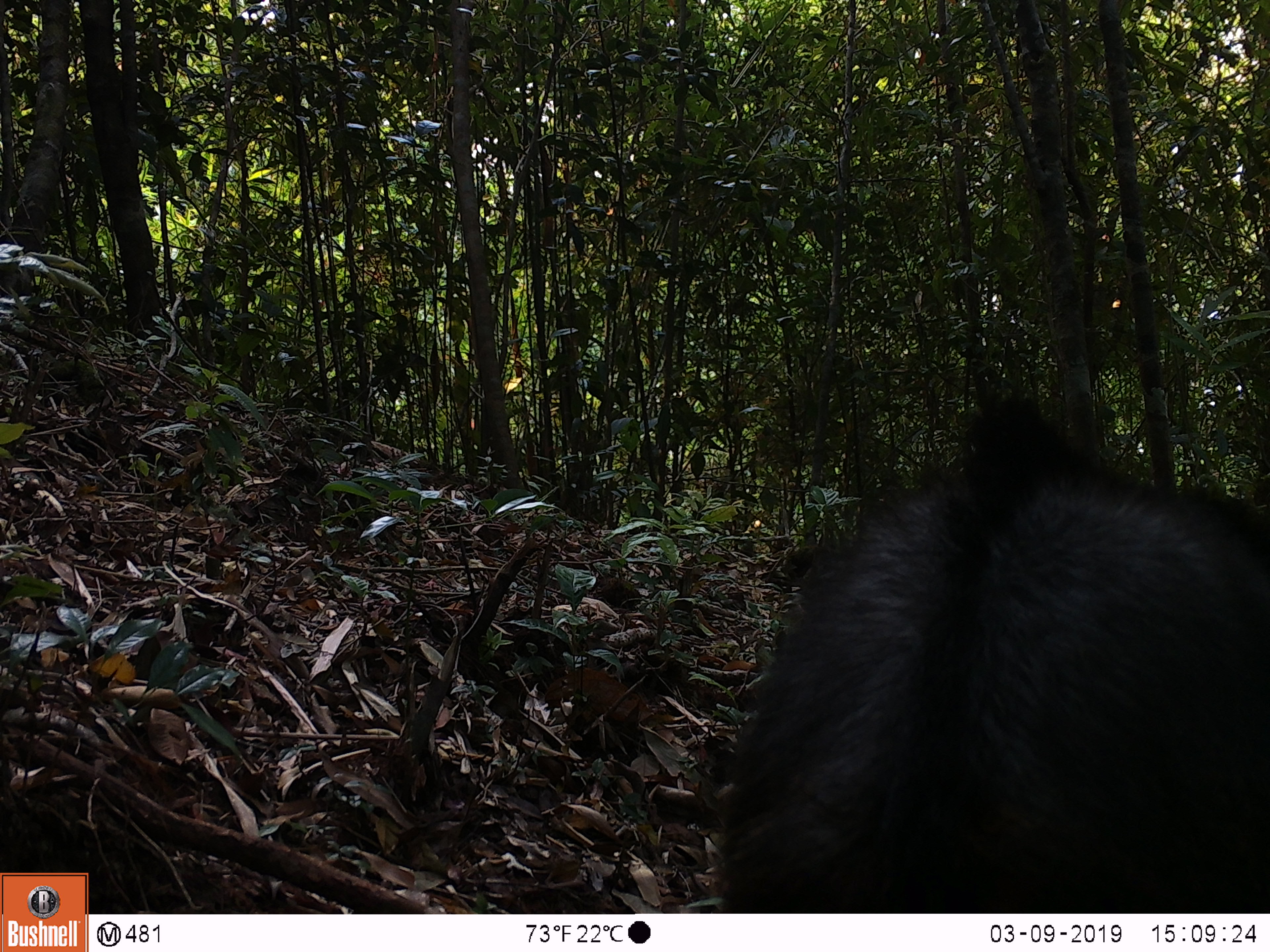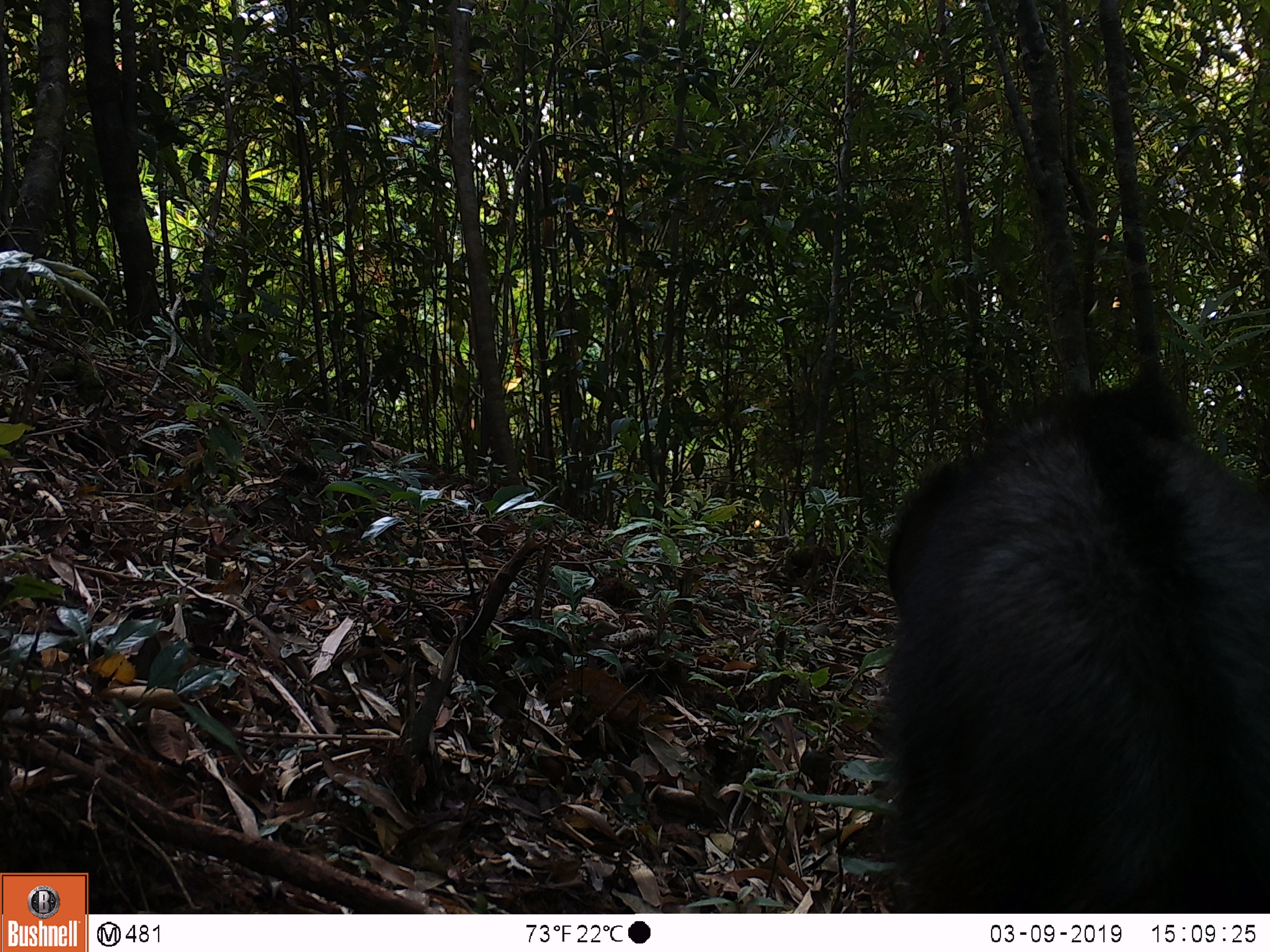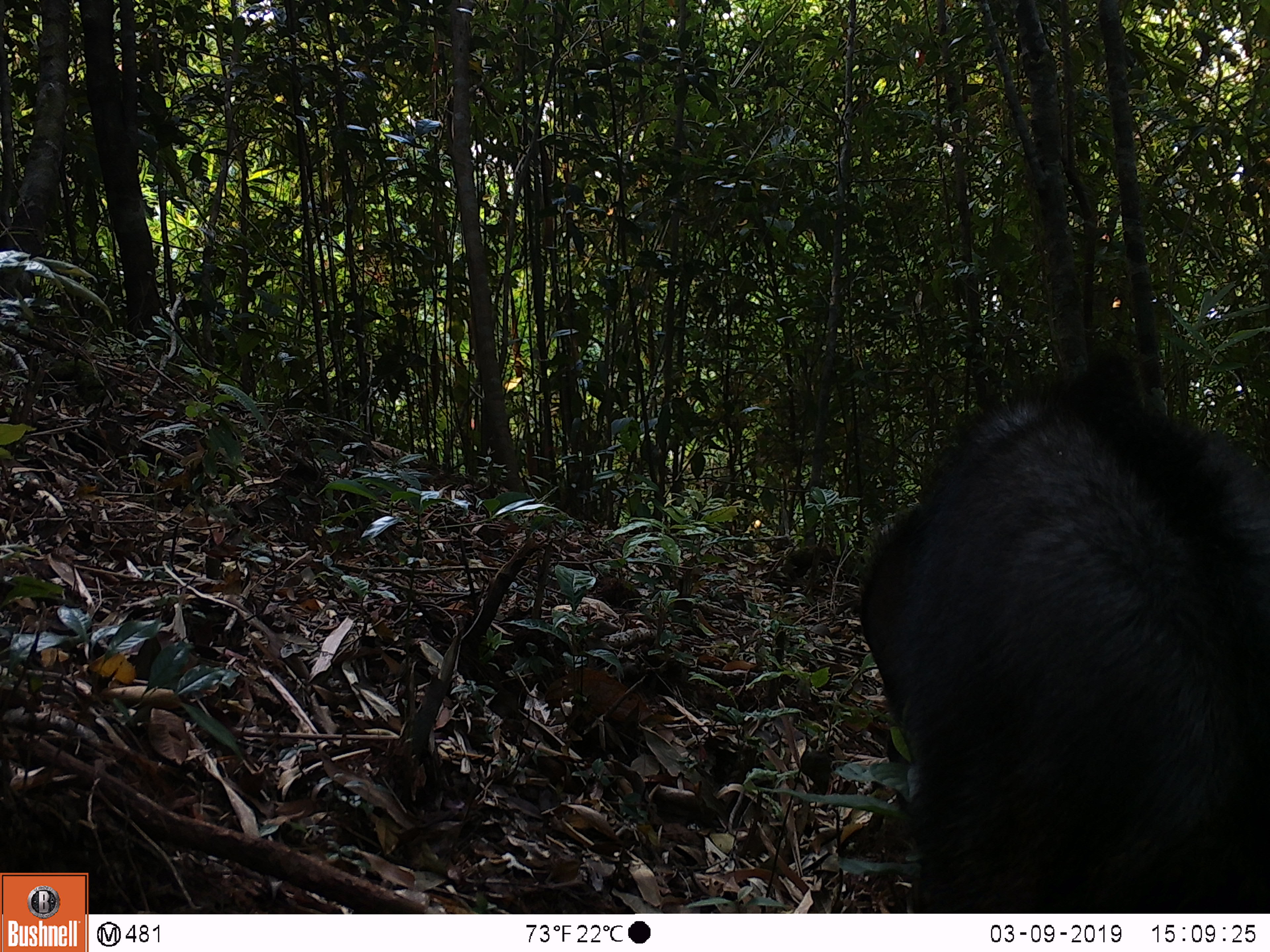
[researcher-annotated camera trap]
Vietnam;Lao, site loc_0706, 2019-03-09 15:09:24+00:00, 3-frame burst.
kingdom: Animalia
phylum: Chordata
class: Mammalia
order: Artiodactyla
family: Bovidae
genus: Capricornis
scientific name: Capricornis sumatraensis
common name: chinese serow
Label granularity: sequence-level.